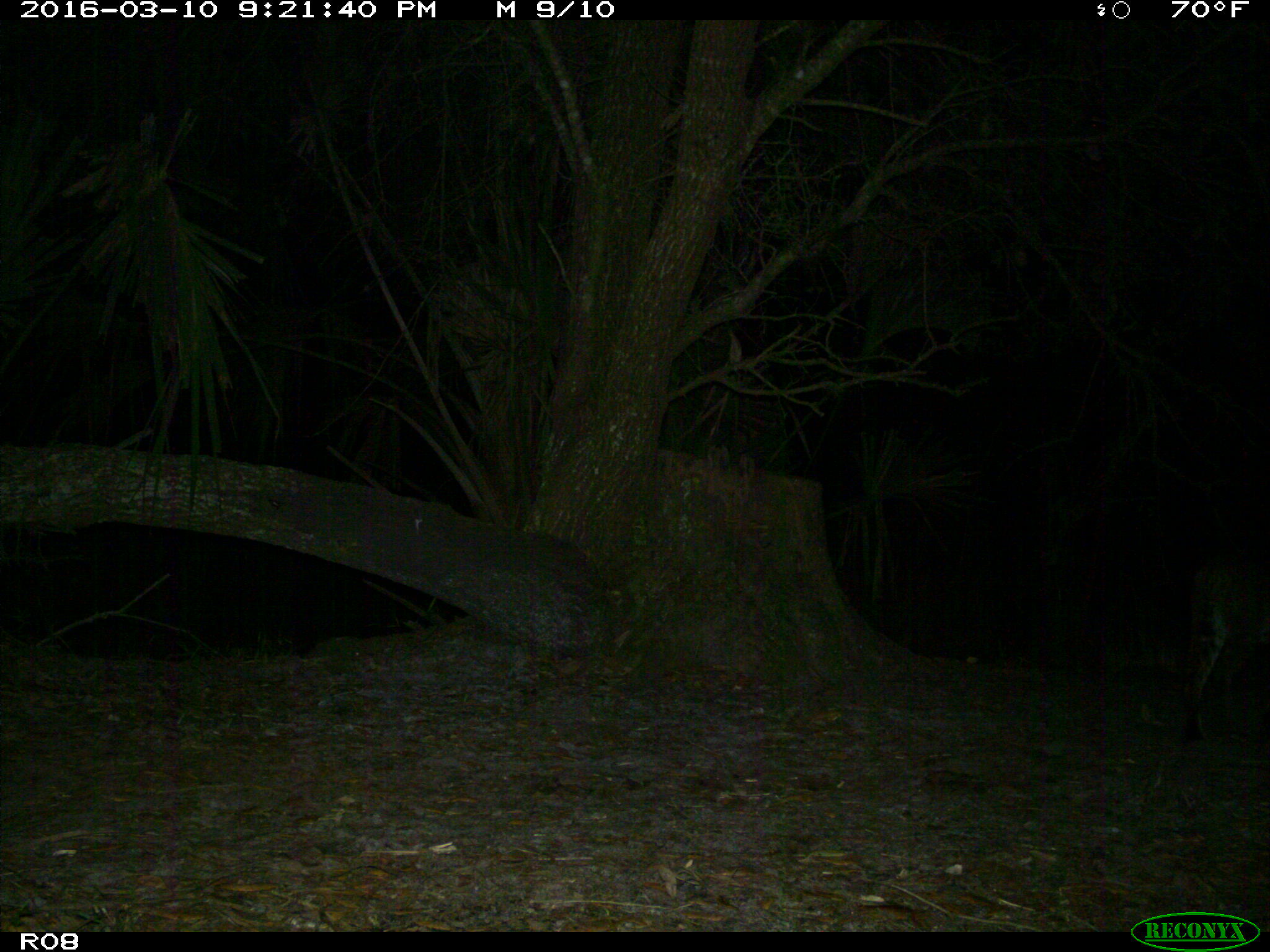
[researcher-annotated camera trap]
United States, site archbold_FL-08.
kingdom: Animalia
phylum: Chordata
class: Mammalia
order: Carnivora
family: Felidae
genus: Lynx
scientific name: Lynx rufus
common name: bobcat